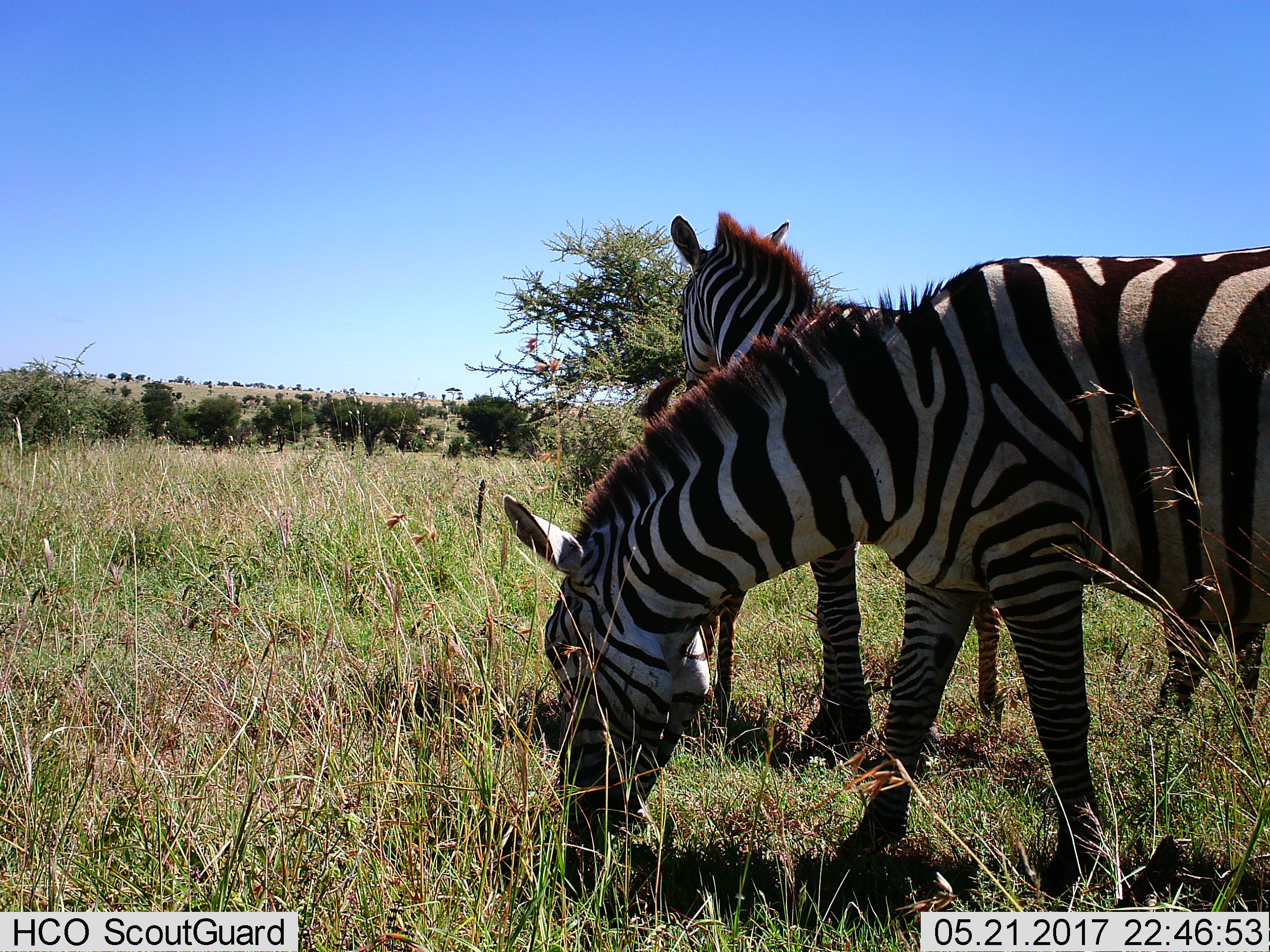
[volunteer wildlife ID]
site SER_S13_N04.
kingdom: Animalia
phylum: Chordata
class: Mammalia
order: Perissodactyla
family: Equidae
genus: Equus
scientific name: Equus quagga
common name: plains zebra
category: zebraplains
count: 3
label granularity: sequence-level